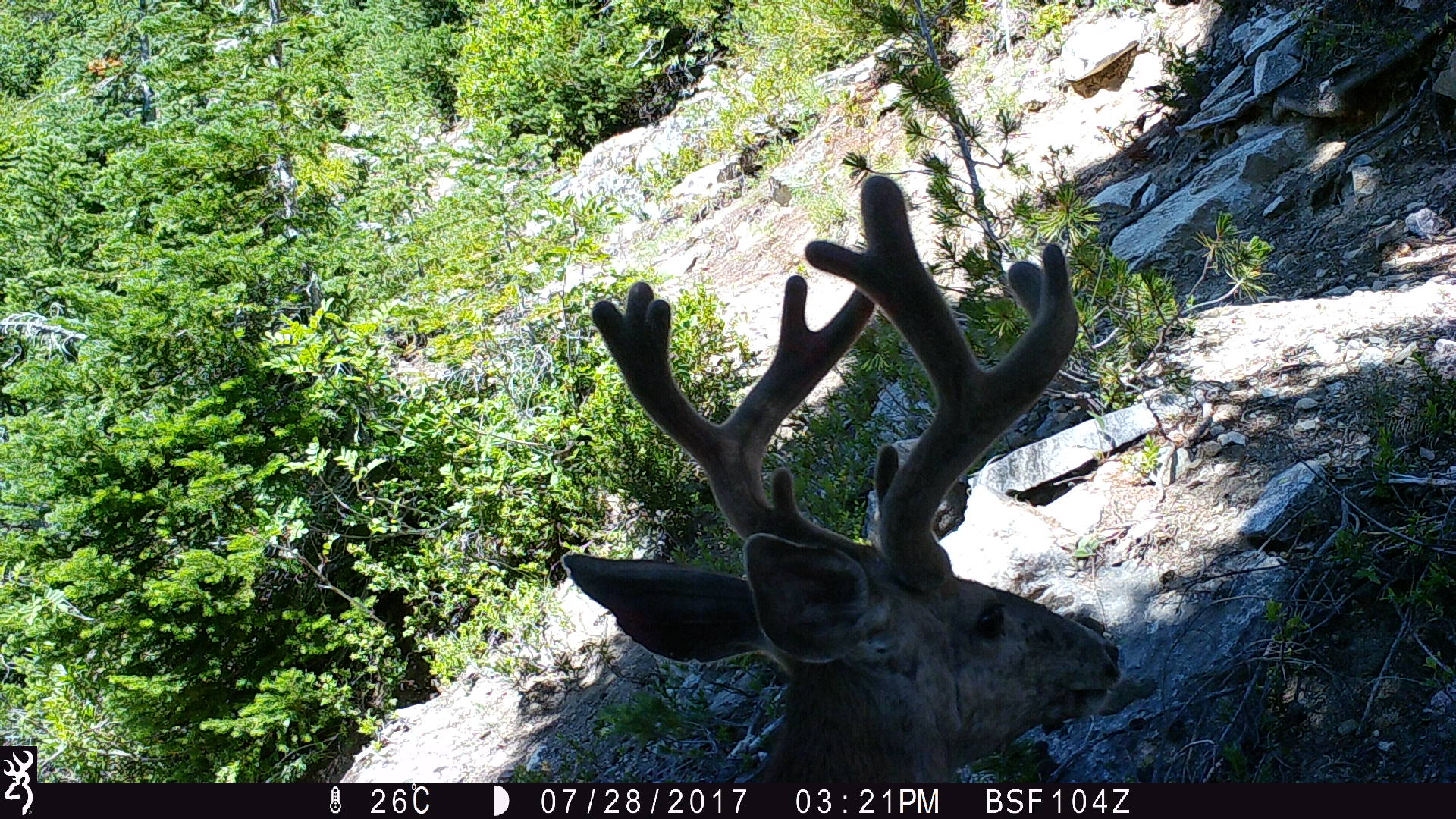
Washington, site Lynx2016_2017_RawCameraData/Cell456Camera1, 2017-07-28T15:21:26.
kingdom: Animalia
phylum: Chordata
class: Mammalia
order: Artiodactyla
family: Cervidae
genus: Odocoileus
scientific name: Odocoileus hemionus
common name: mule deer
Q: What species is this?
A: Odocoileus hemionus (mule deer).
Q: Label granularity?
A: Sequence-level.